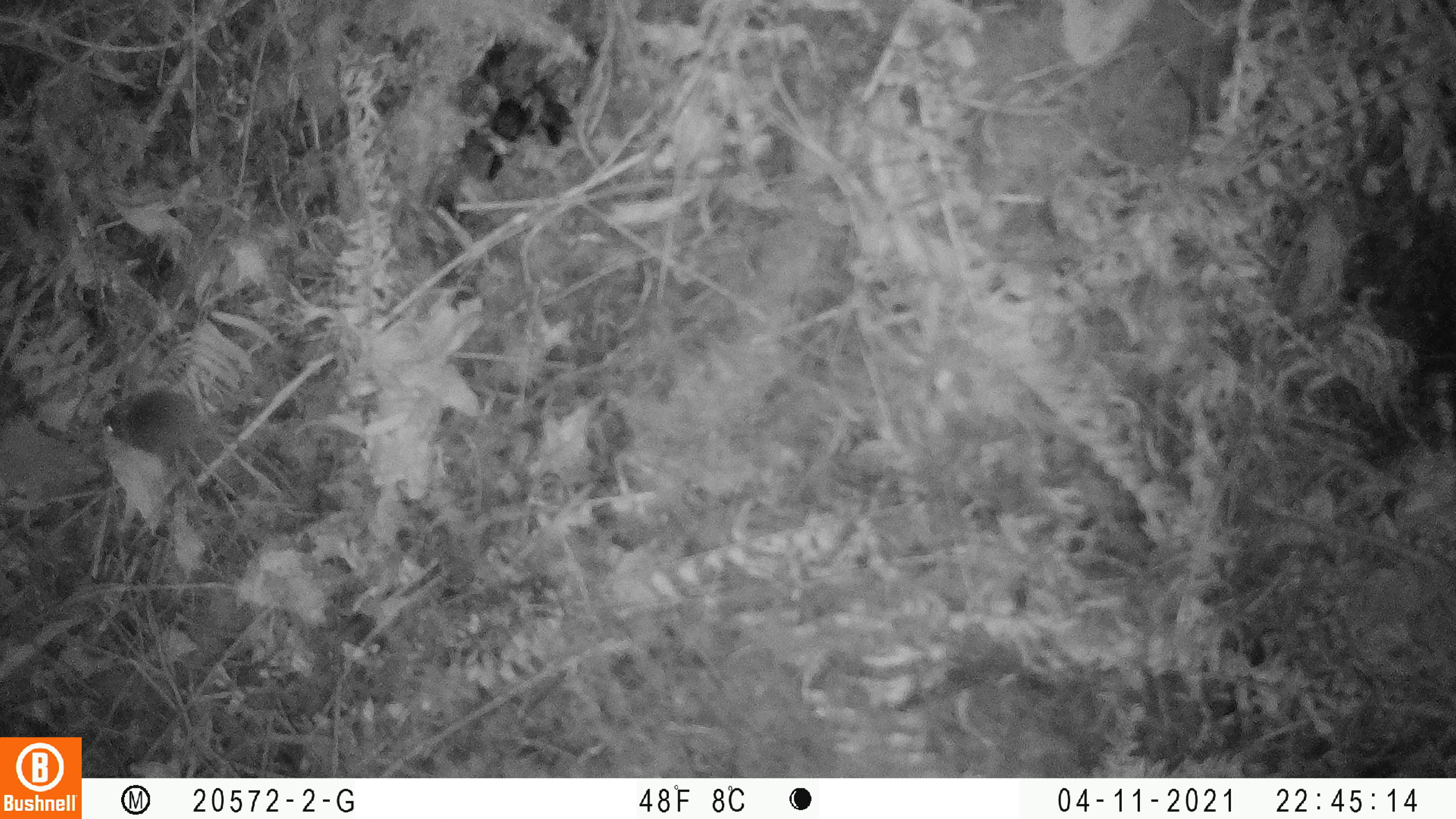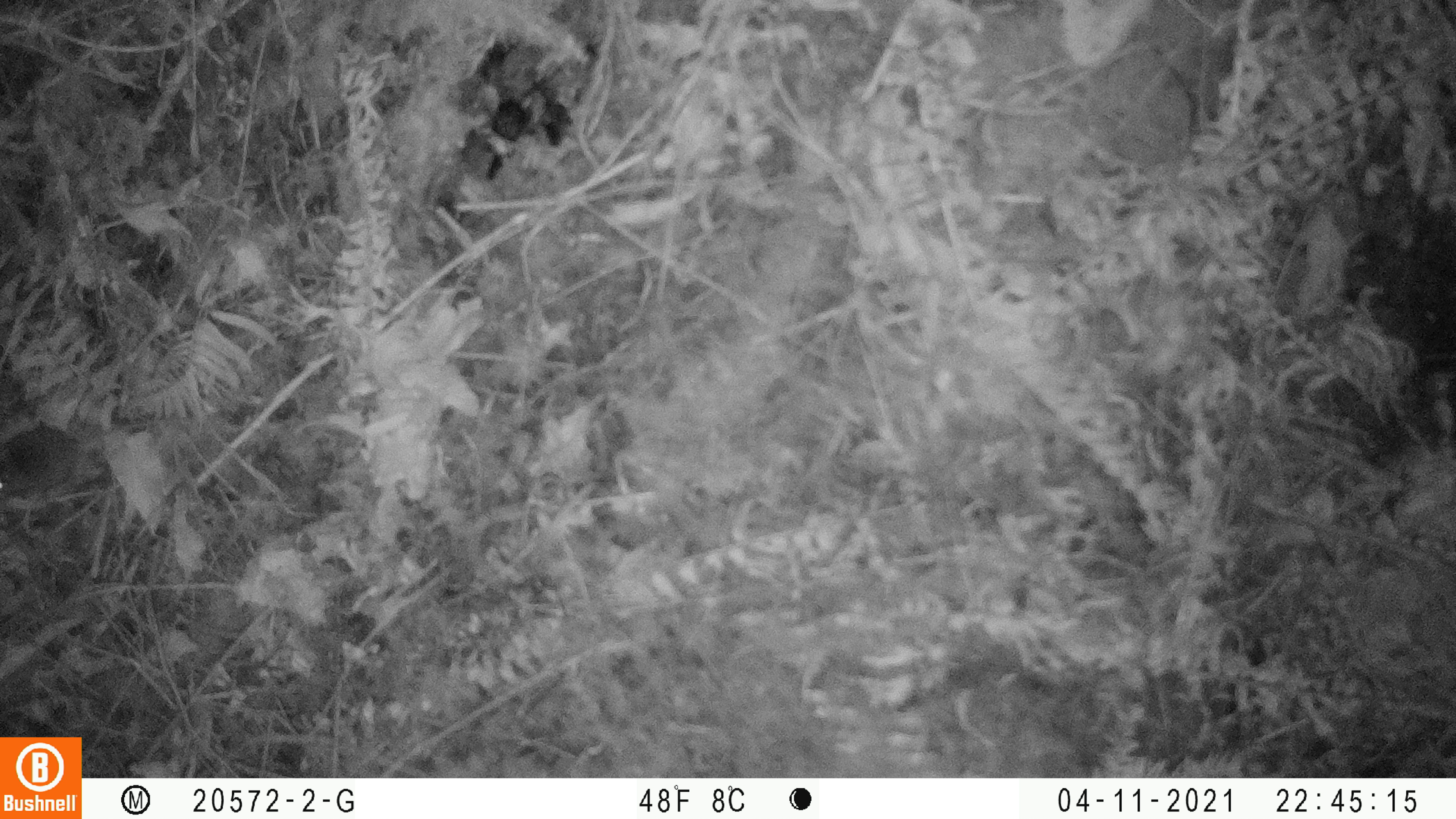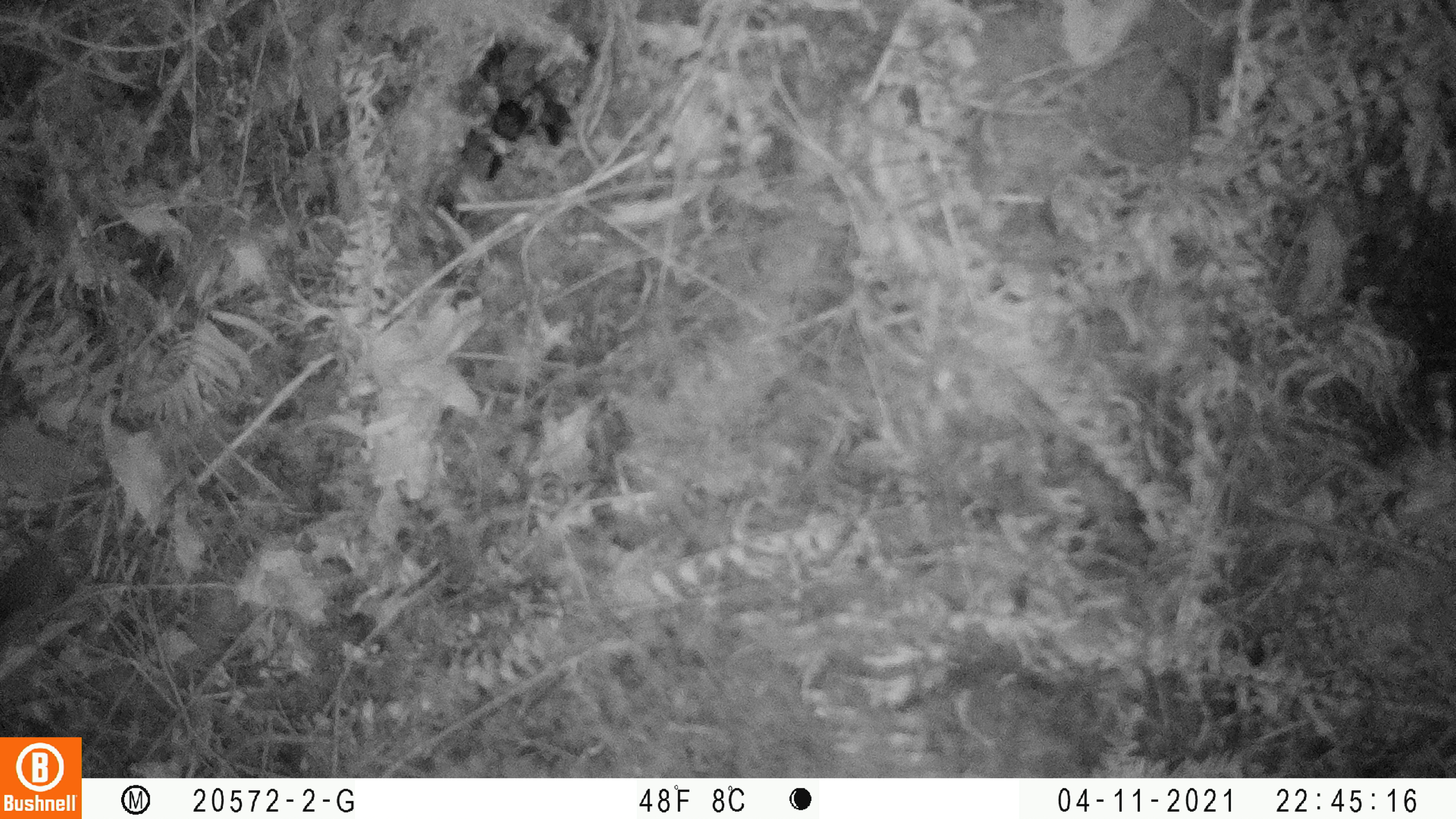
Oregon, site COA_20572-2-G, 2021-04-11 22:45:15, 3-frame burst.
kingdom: Animalia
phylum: Chordata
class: Mammalia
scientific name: Mammalia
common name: small mammal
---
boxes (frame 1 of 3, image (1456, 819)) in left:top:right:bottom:
small mammal: 92:387:304:509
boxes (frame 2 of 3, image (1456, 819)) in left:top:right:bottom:
small mammal: 1:410:188:500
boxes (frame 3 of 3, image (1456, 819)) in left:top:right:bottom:
small mammal: 3:434:85:622